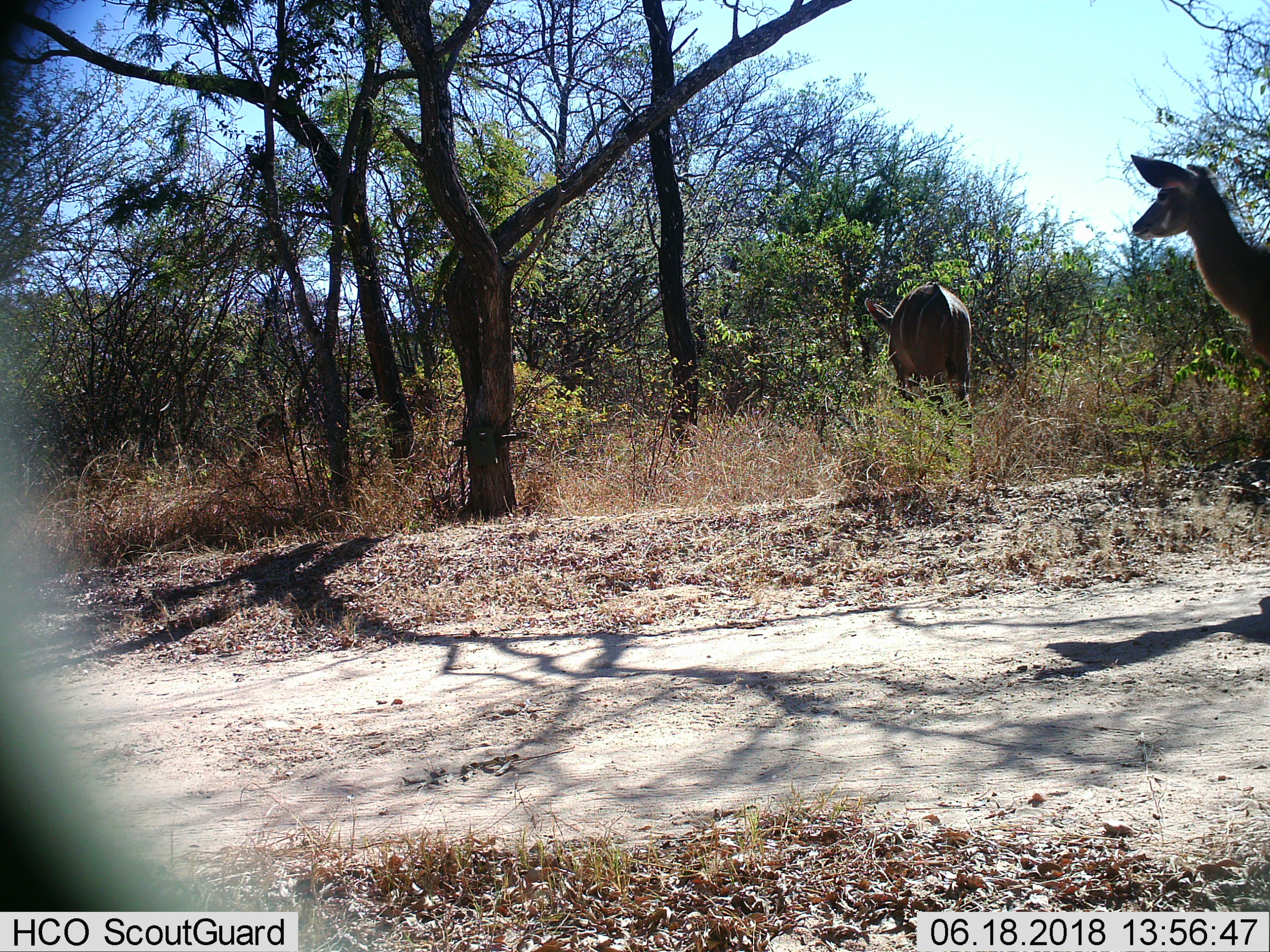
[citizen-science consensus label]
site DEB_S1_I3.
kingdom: Animalia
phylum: Chordata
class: Mammalia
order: Artiodactyla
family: Bovidae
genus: Tragelaphus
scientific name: Tragelaphus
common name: kudu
Kudu (Tragelaphus), count 2. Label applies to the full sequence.